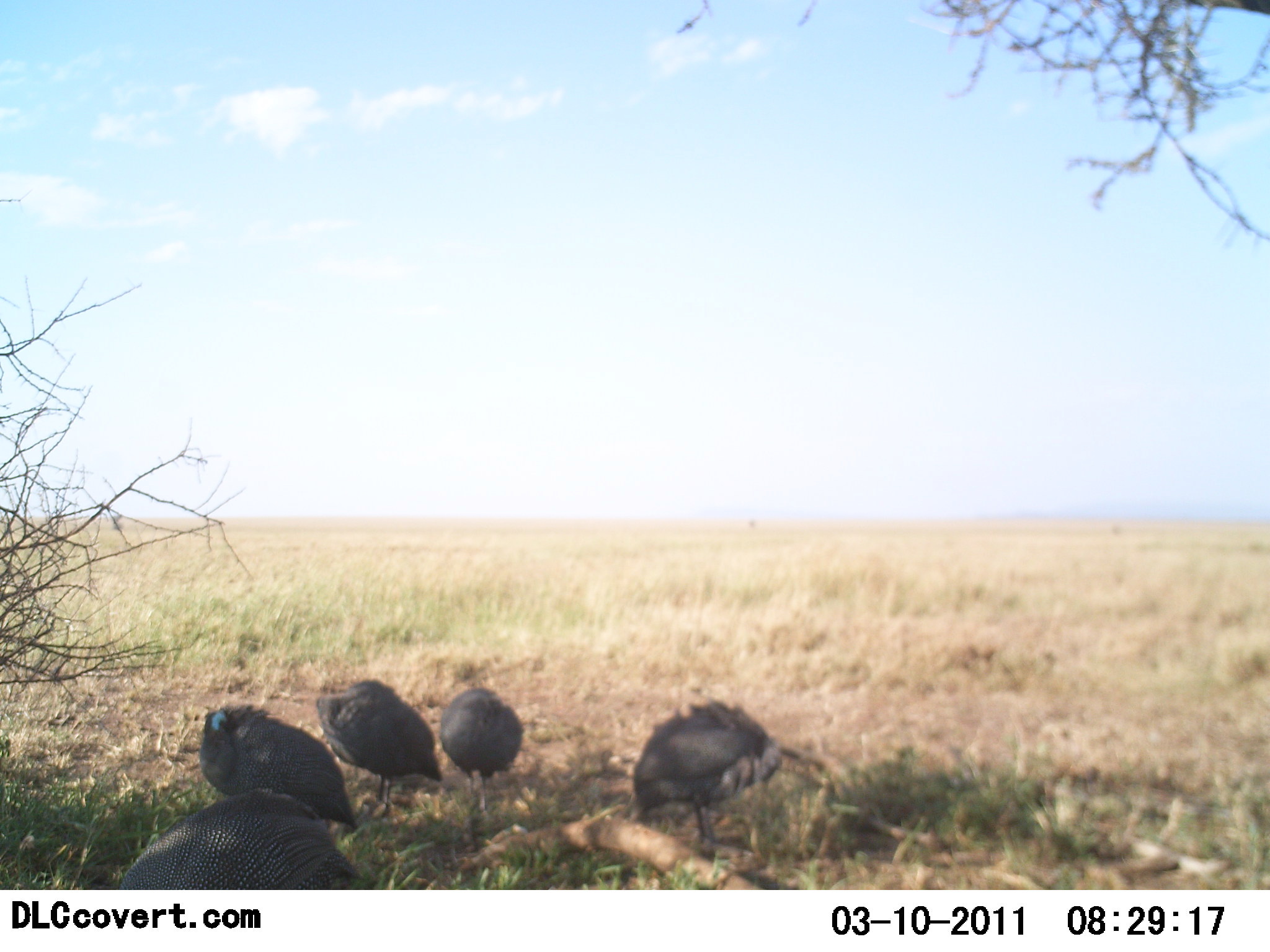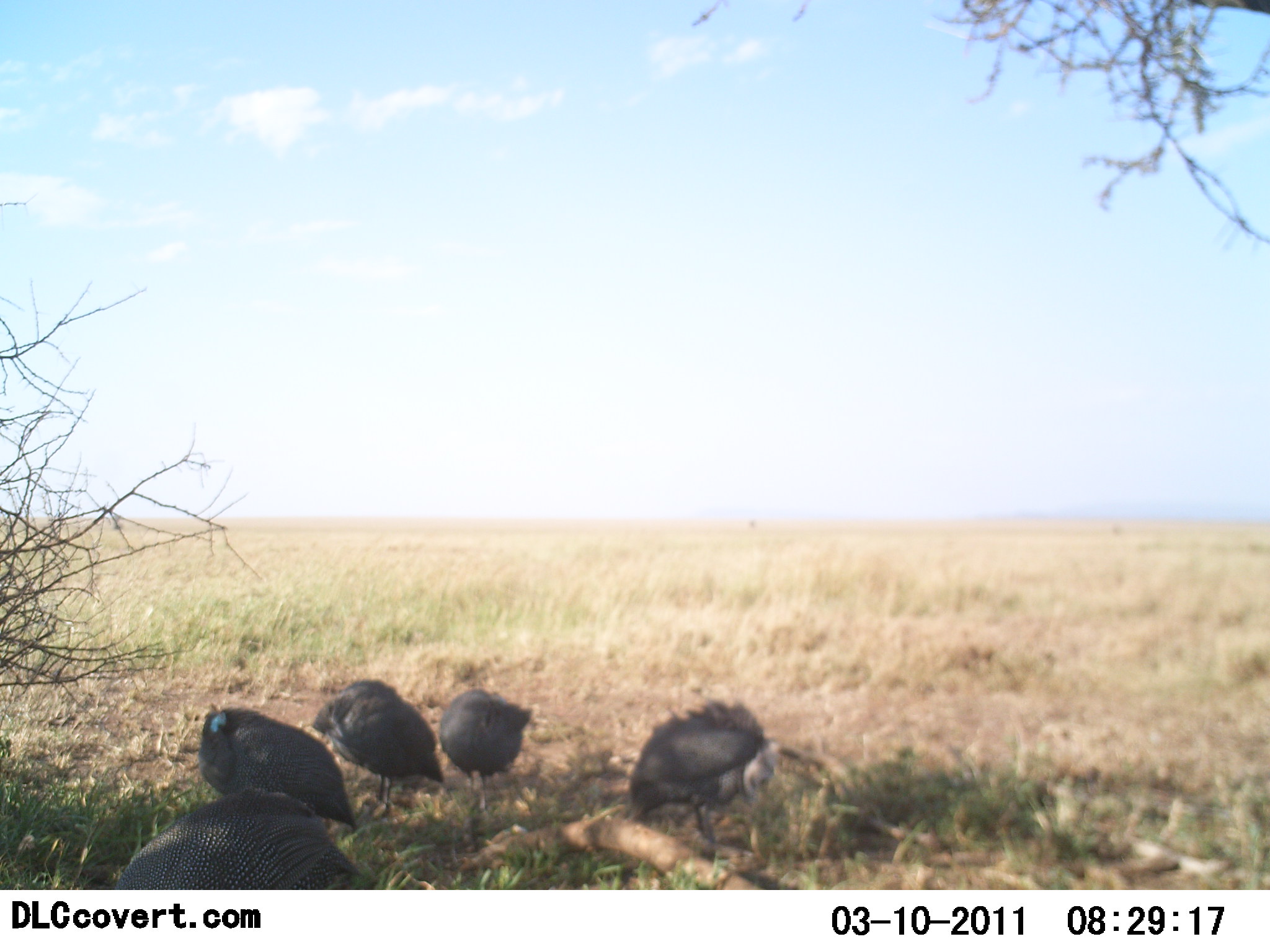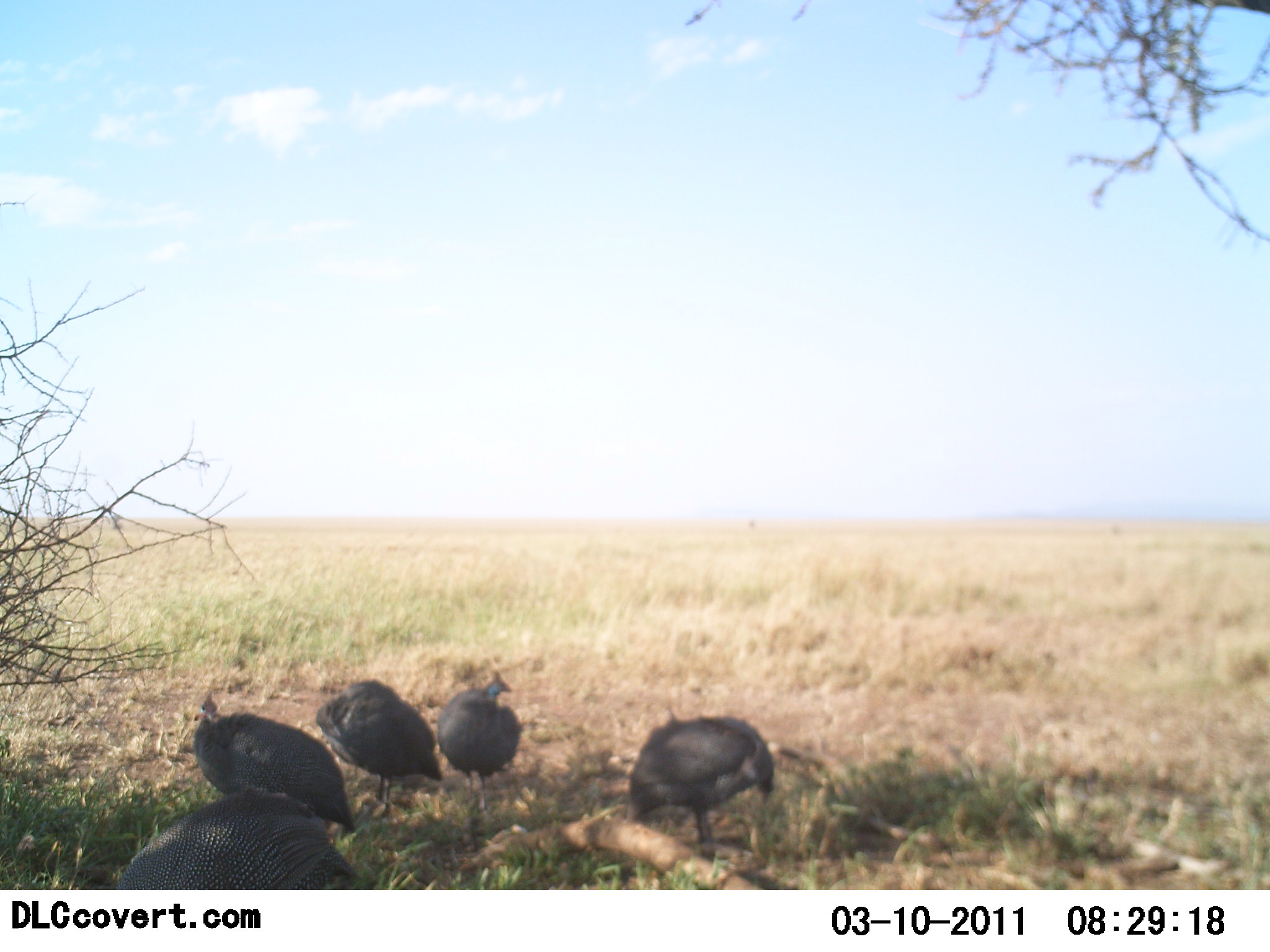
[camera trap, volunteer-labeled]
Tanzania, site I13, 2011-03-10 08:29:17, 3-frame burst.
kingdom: Animalia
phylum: Chordata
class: Aves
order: Galliformes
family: Numididae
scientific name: Numididae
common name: guinea fowl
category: guineafowl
Guineafowl (guinea fowl) (Numididae), count 5. Behavior (volunteer vote fractions): standing 64%, resting 27%, moving 0%, interacting 9%. Young present (vote fraction): 0%. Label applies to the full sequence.